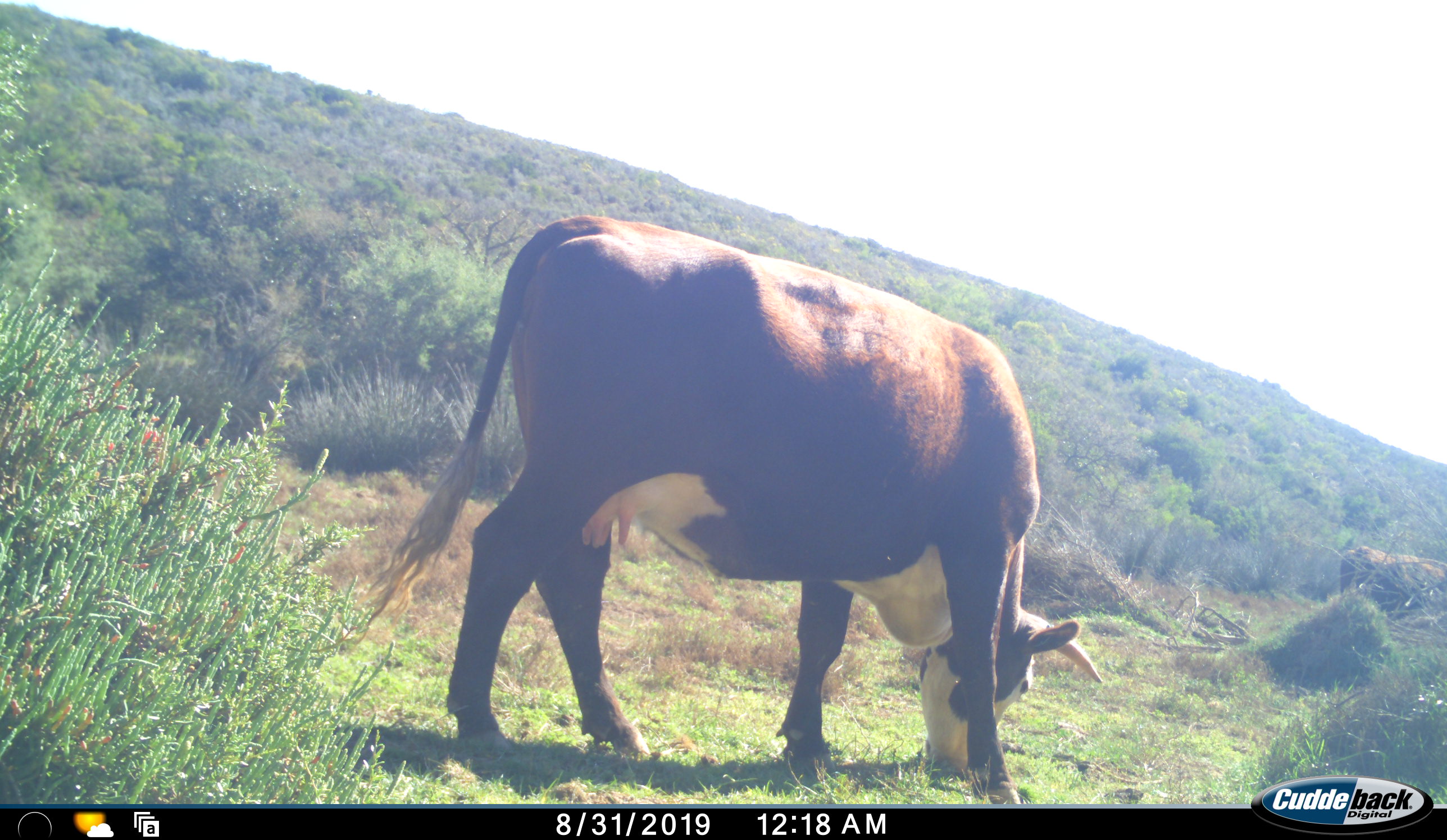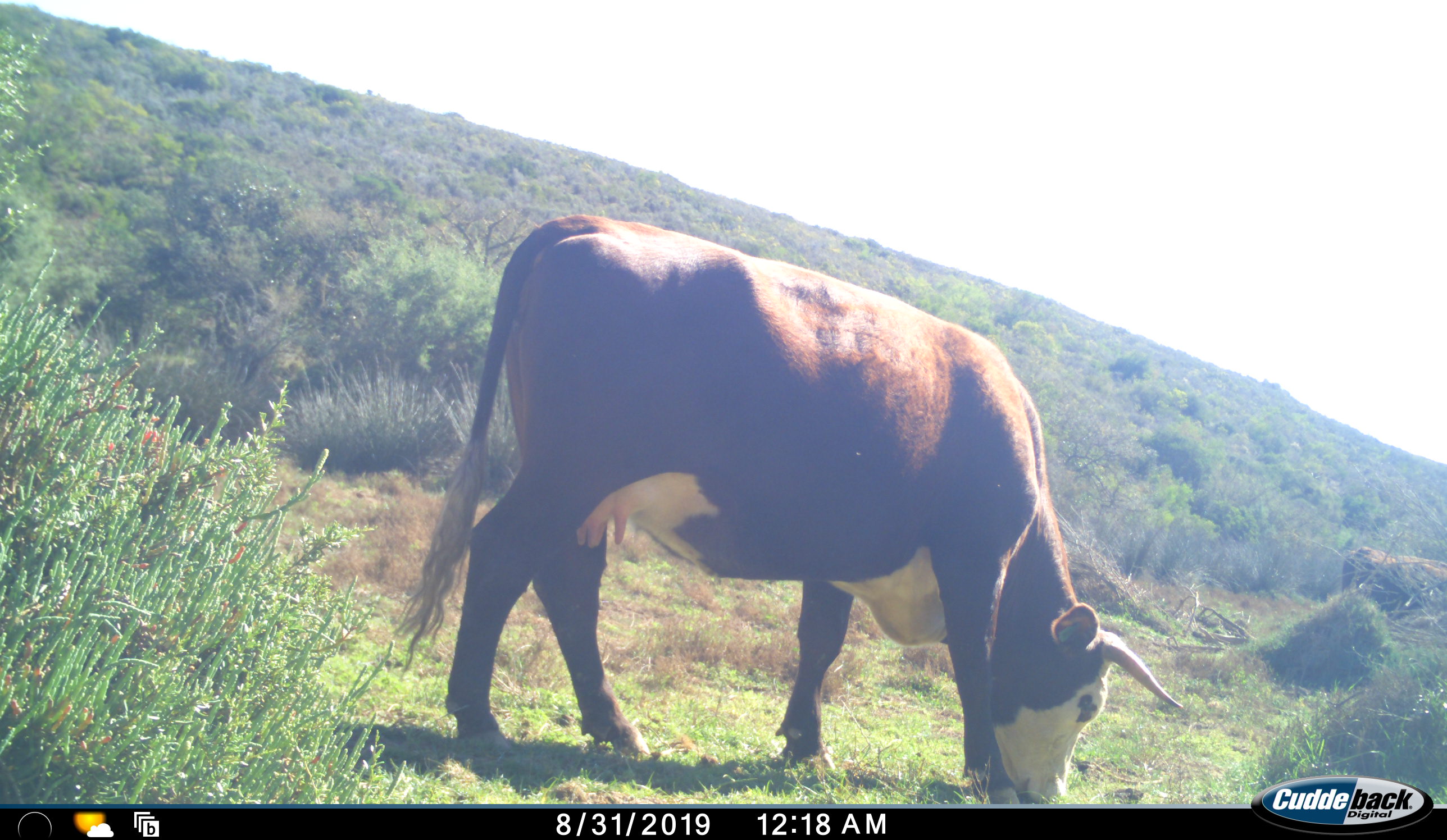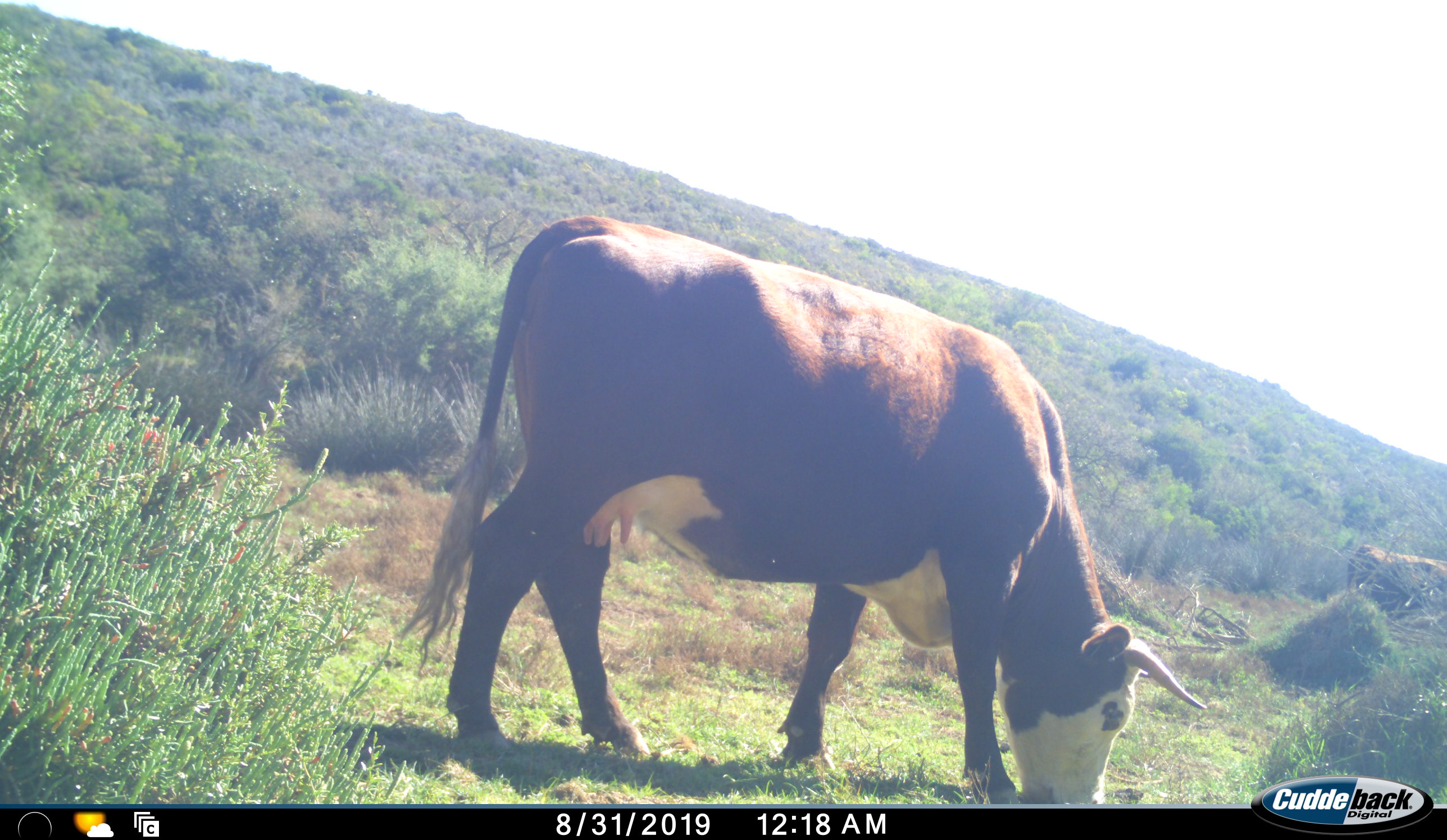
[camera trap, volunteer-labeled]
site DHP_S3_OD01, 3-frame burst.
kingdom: Animalia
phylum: Chordata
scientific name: Vertebrata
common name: domestic animal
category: domesticanimal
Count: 1.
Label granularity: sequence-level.